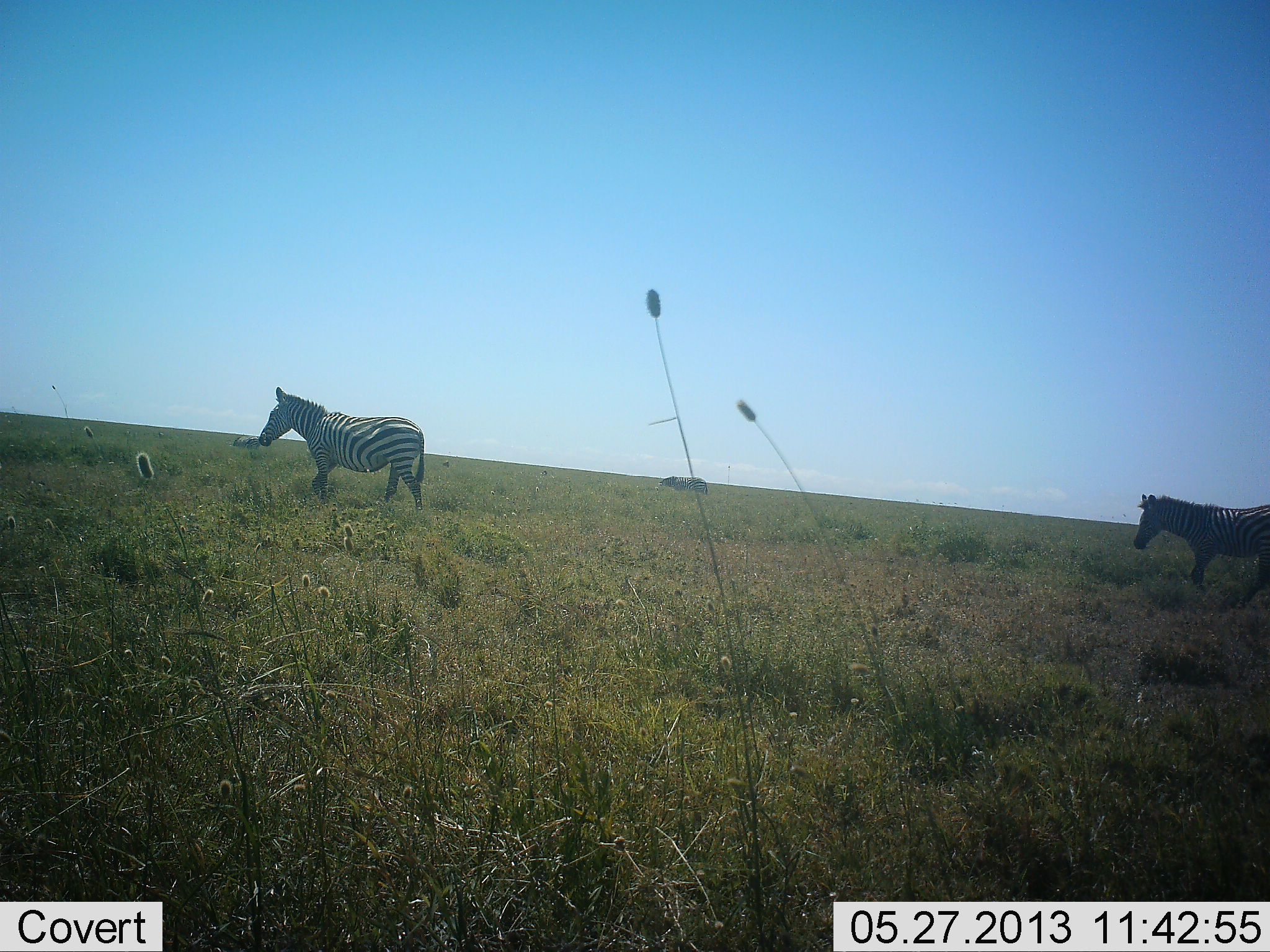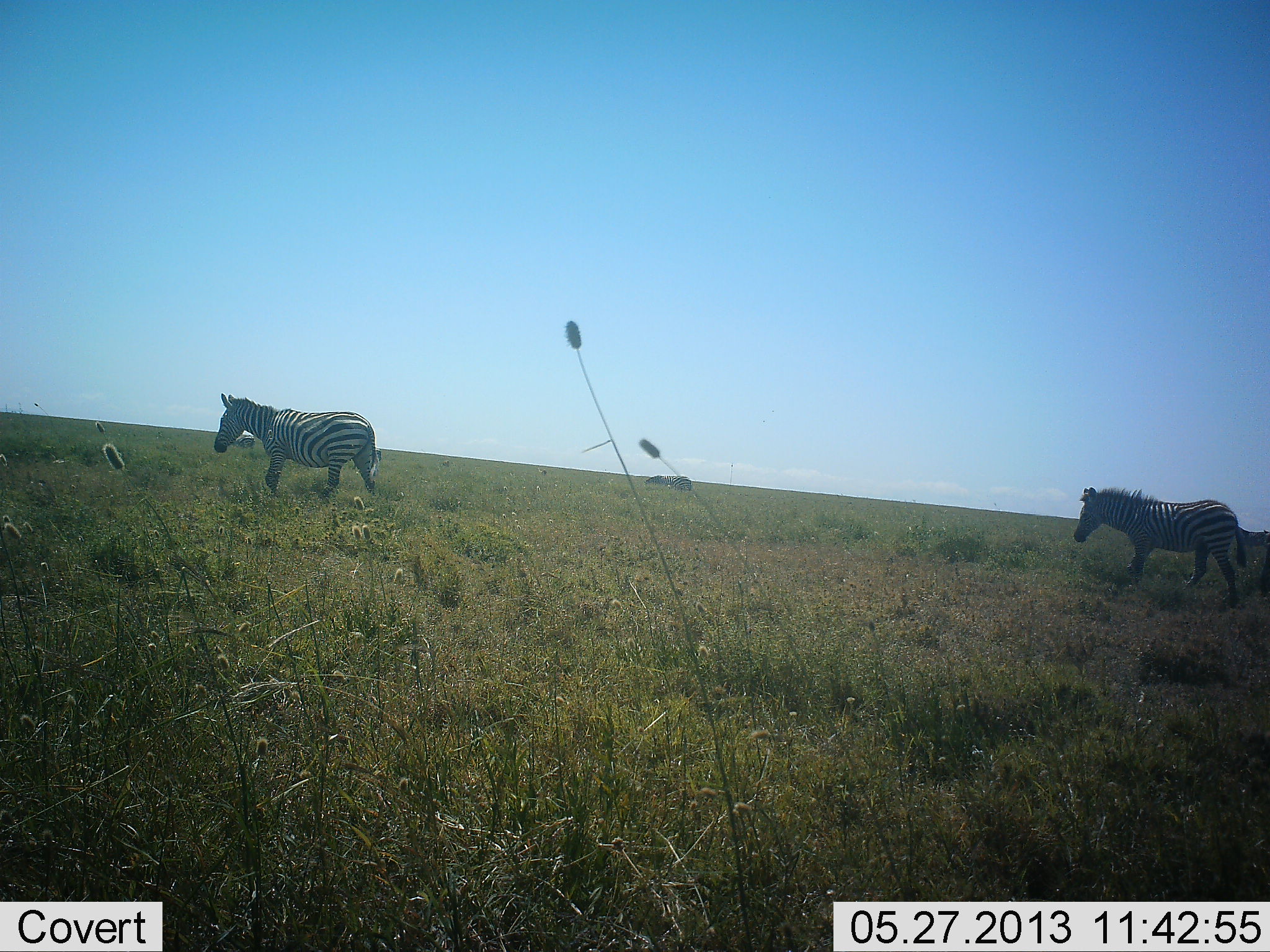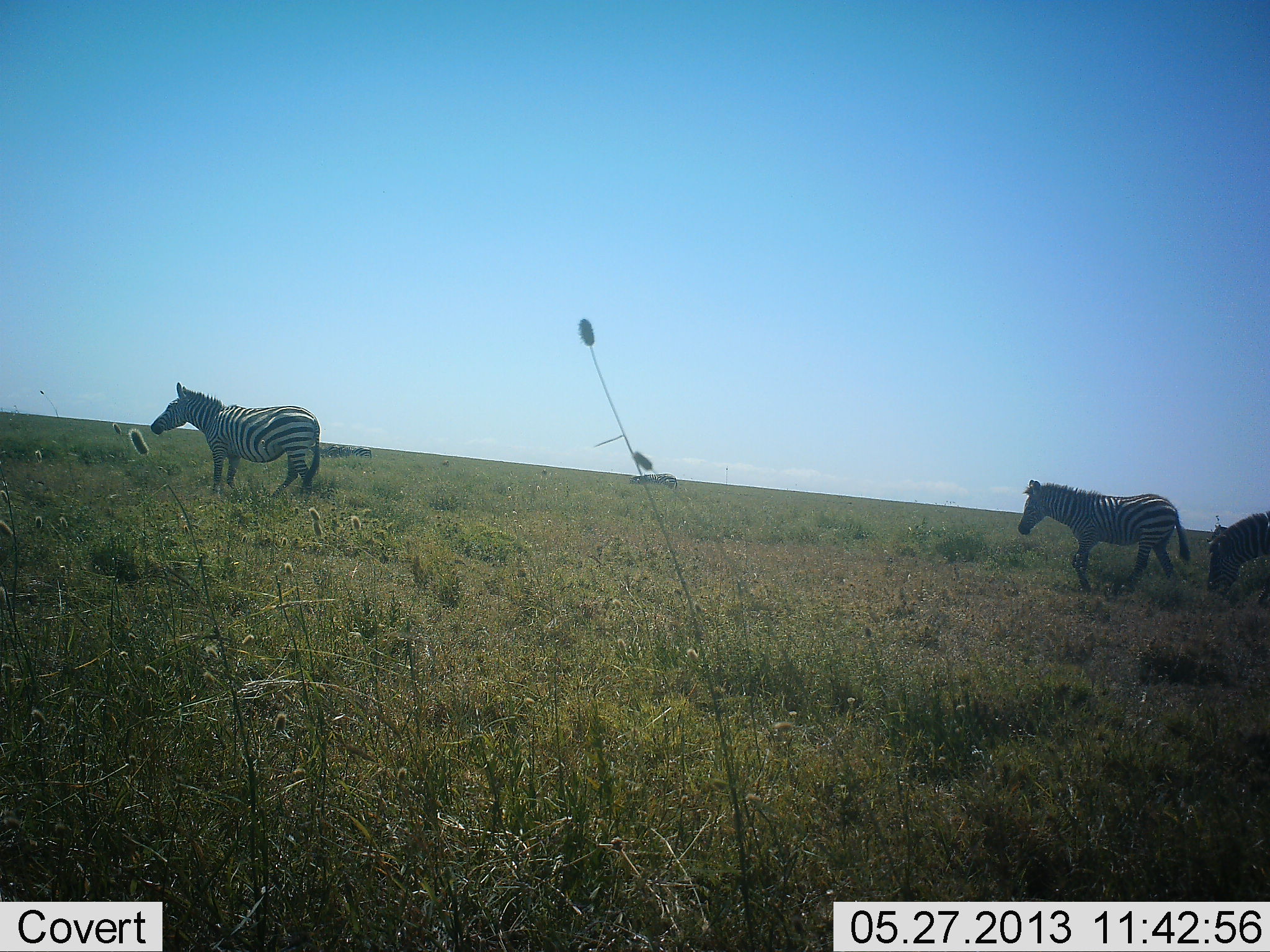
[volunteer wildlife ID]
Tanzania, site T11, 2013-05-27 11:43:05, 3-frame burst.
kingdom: Animalia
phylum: Chordata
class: Mammalia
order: Perissodactyla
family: Equidae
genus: Equus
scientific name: Equus quagga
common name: plains zebra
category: zebra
Zebra (plains zebra) (Equus quagga), count 3. Behavior (volunteer vote fractions): standing 4%, resting 0%, moving 96%, interacting 0%. Young present (vote fraction): 4%. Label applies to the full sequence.